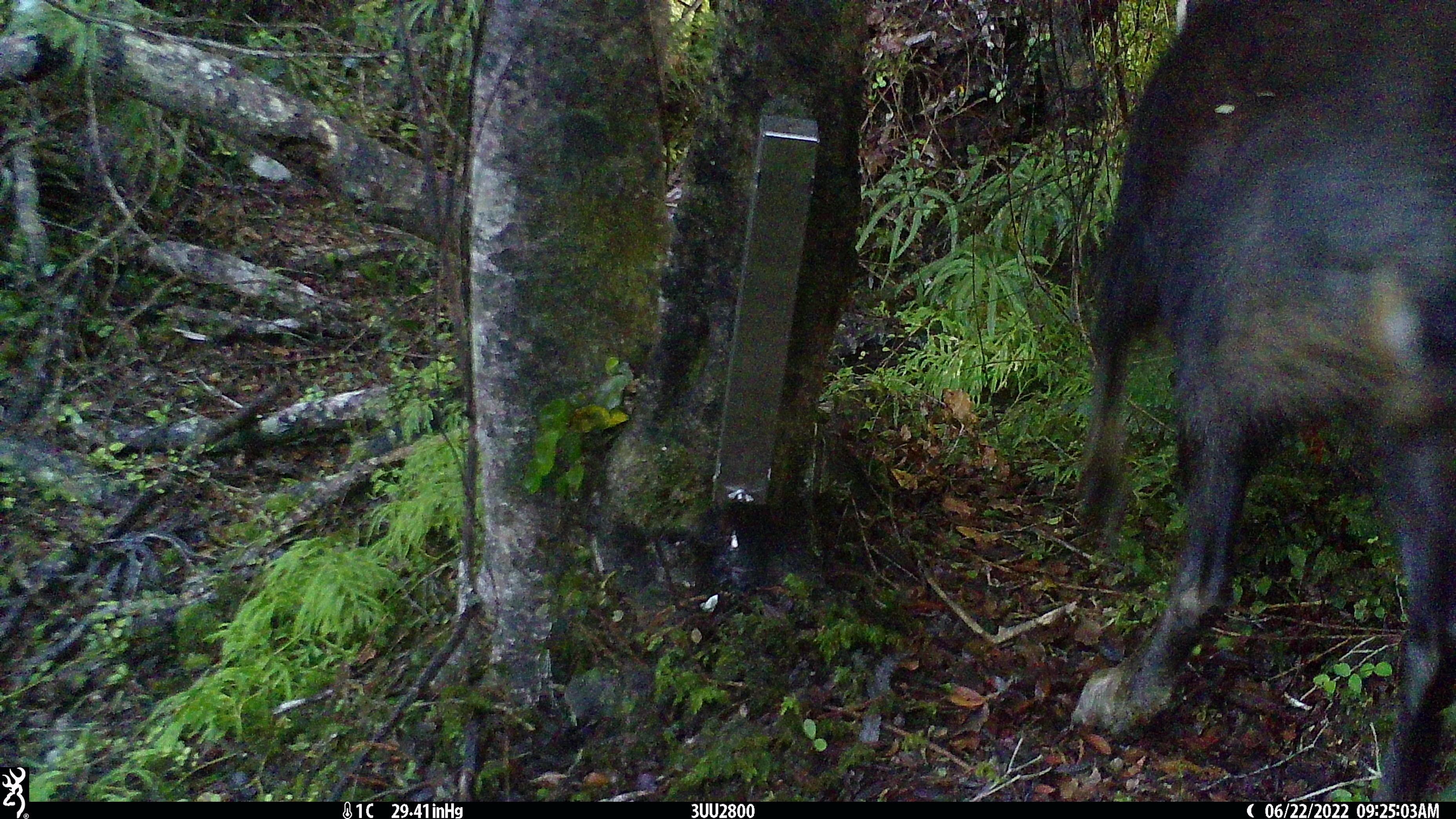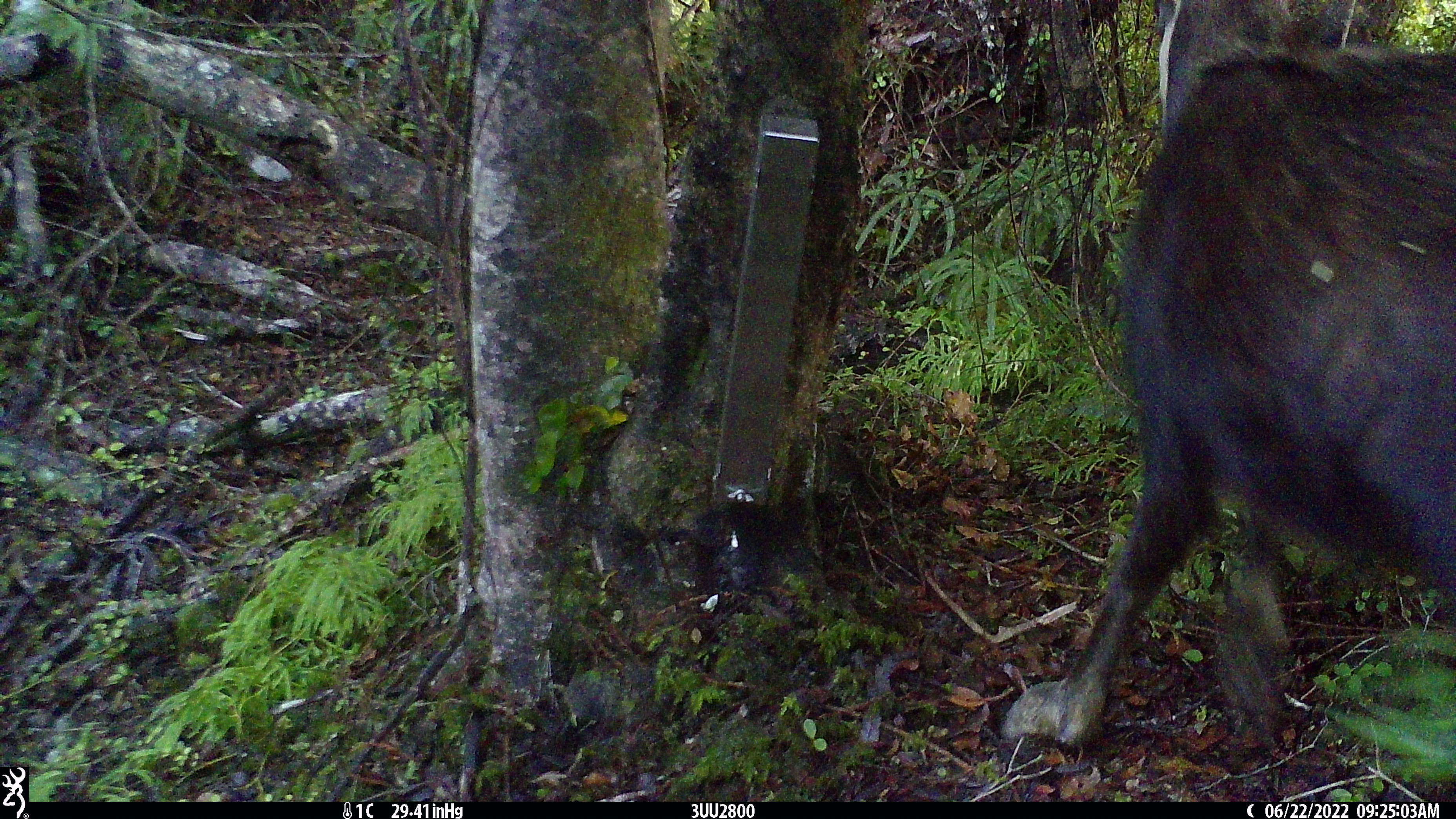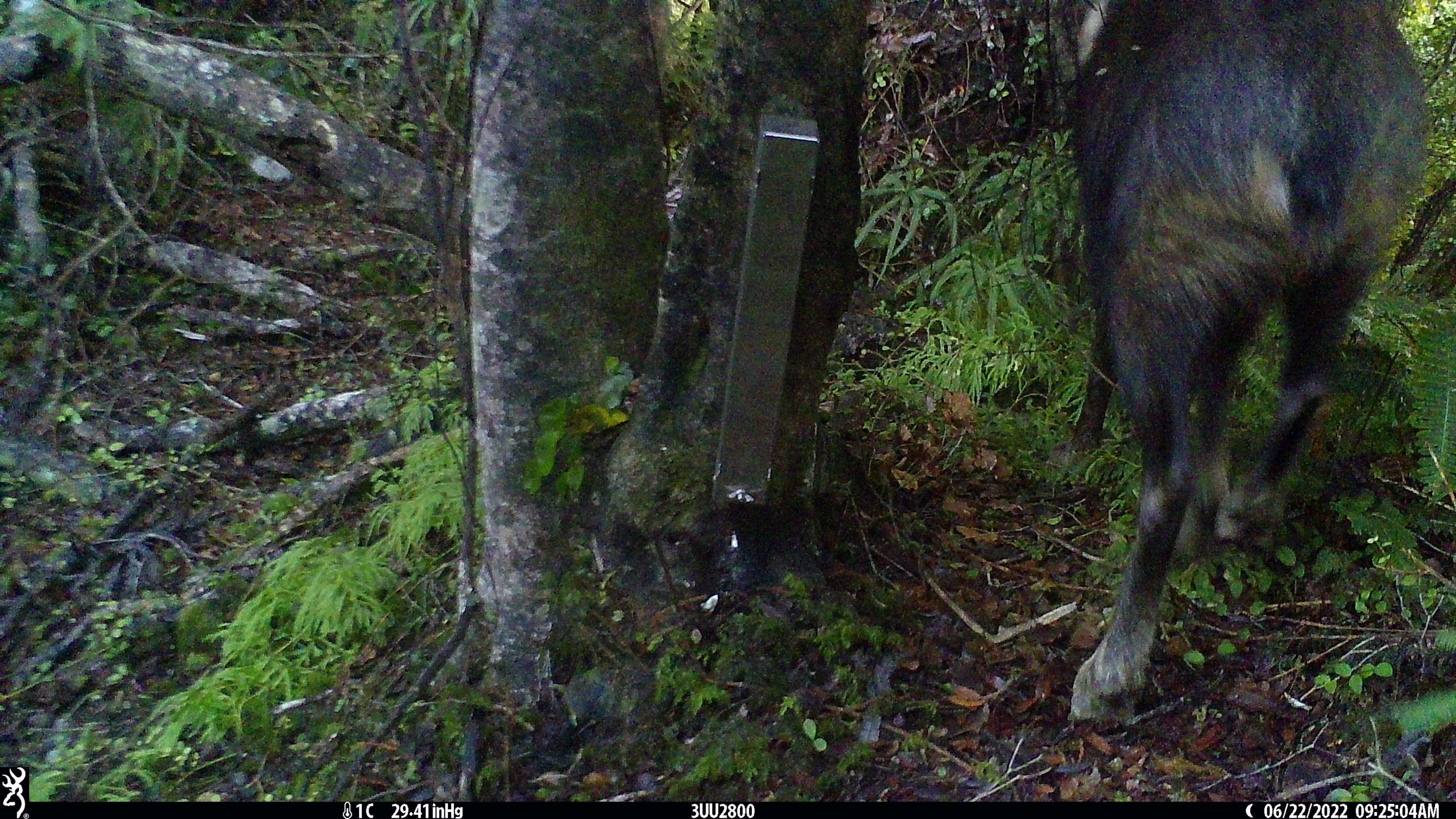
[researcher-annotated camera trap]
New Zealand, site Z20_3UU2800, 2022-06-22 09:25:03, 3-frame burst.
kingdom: Animalia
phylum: Chordata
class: Mammalia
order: Artiodactyla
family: Bovidae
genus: Rupicapra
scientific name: Rupicapra rupicapra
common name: alpine chamois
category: chamois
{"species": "chamois (alpine chamois) (Rupicapra rupicapra)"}